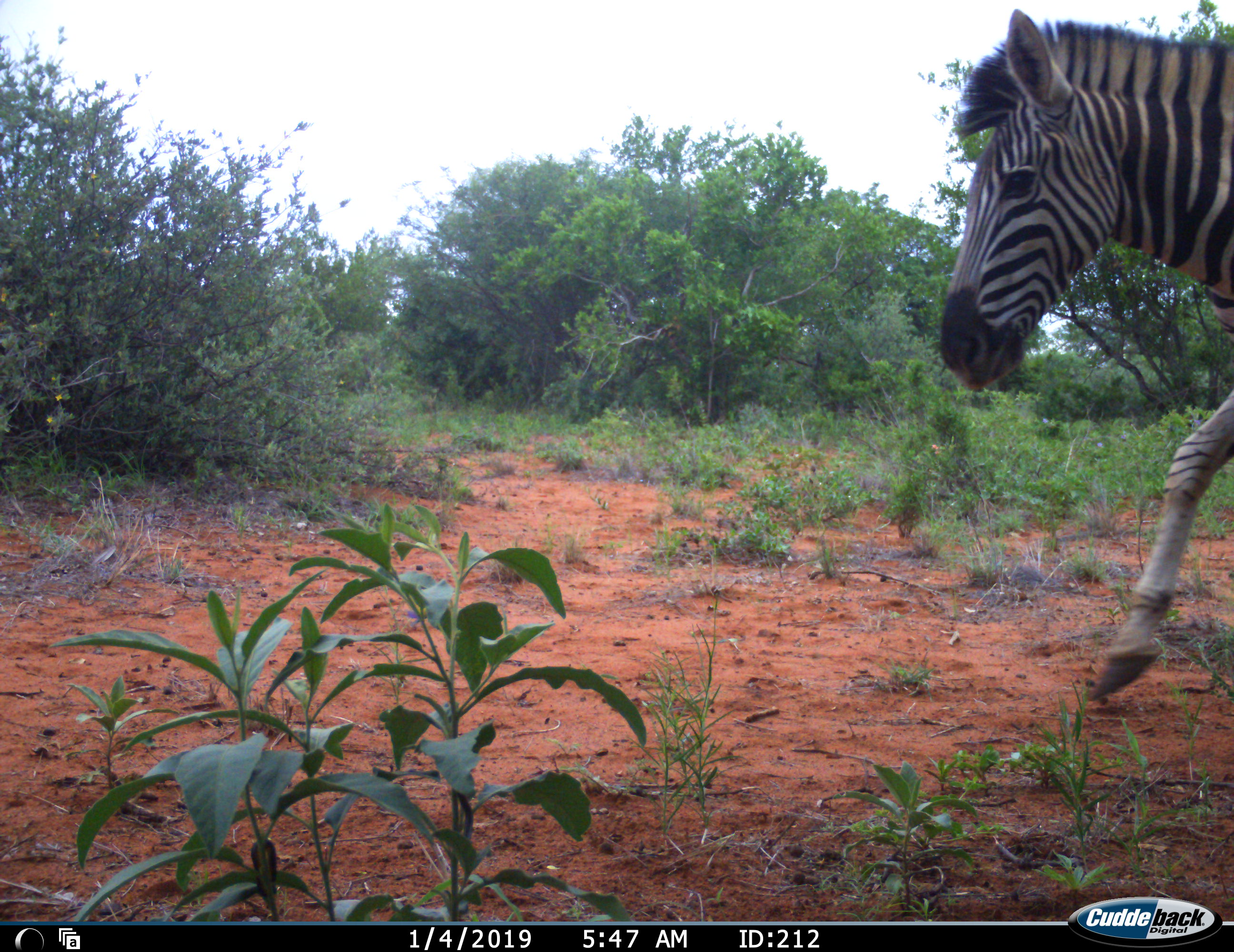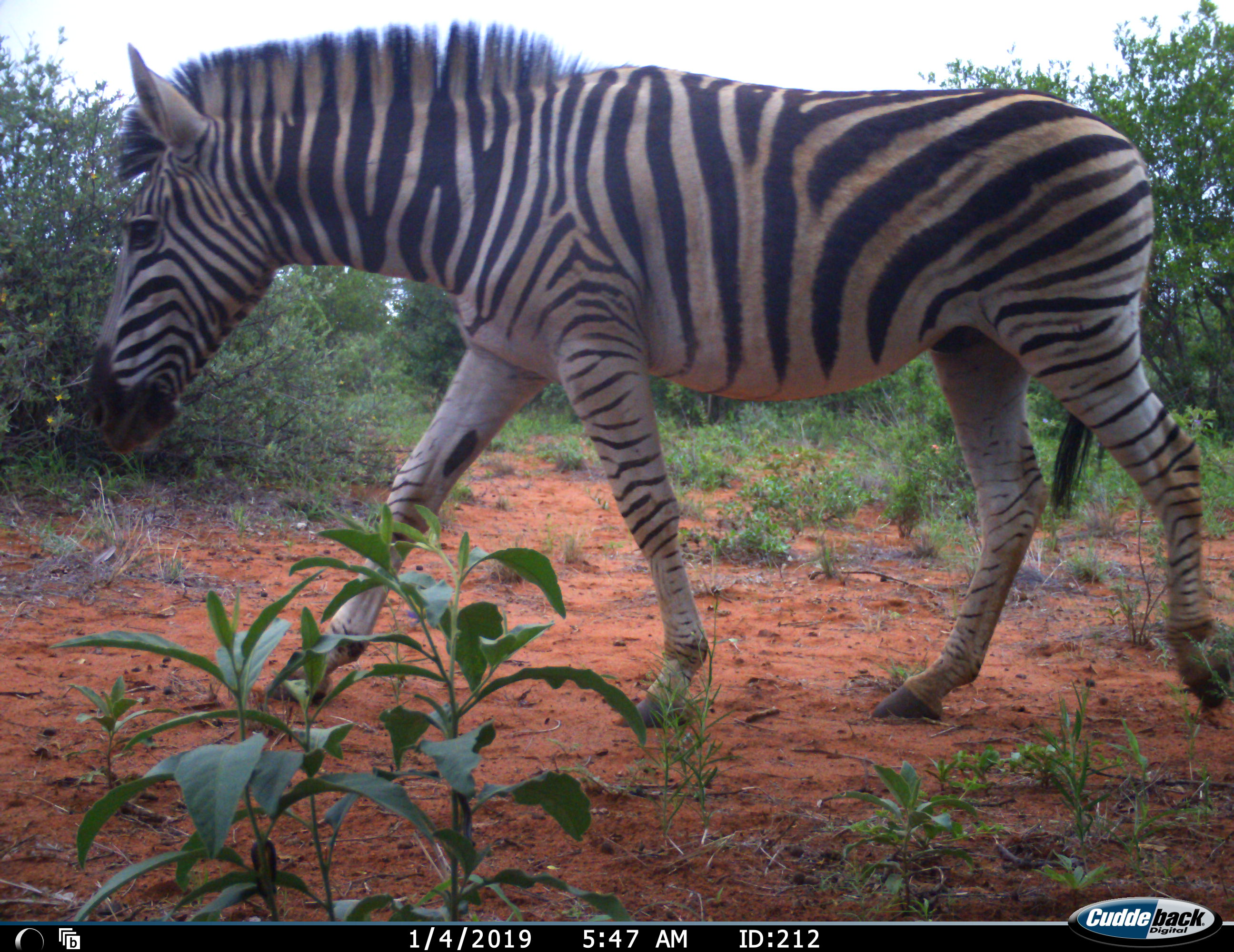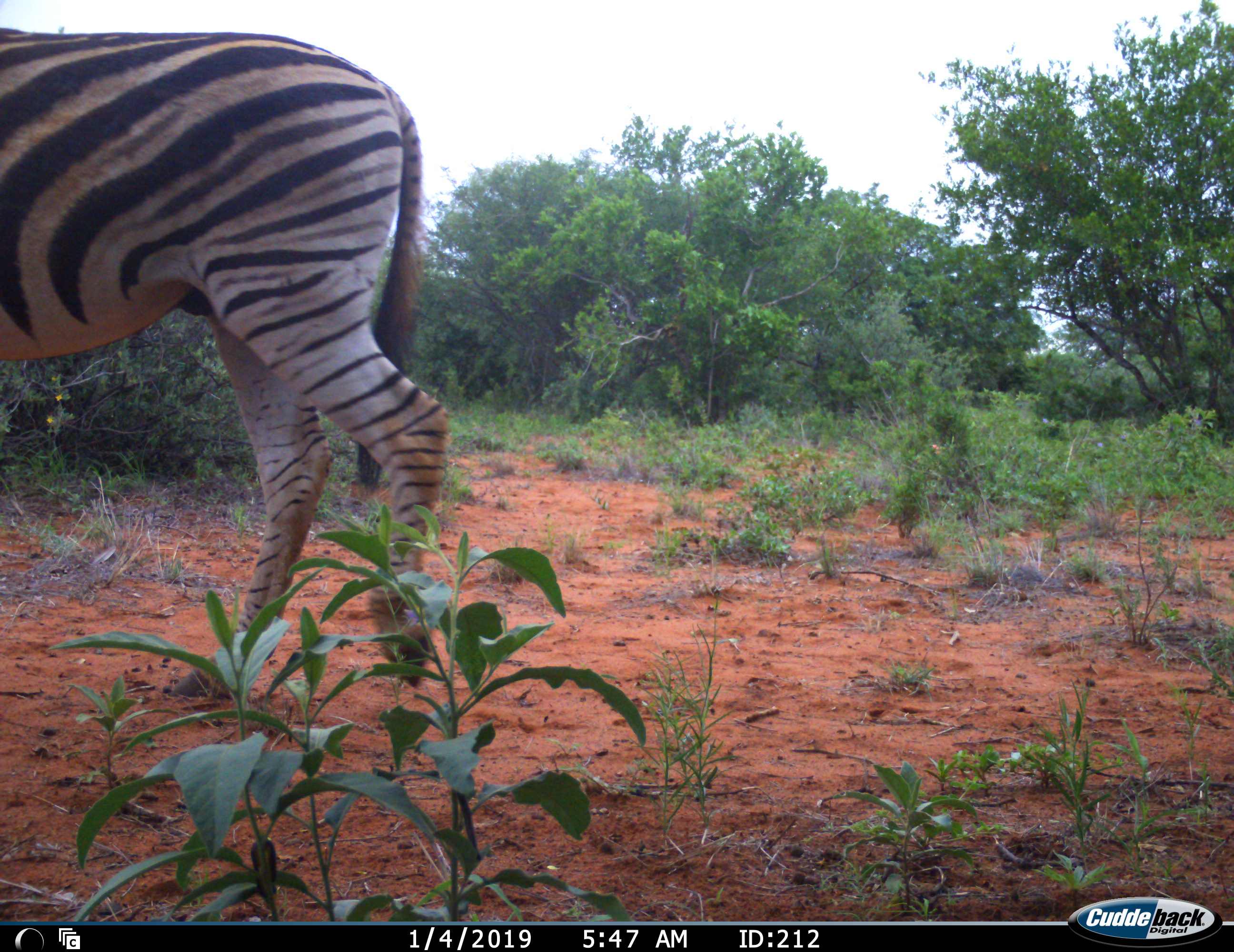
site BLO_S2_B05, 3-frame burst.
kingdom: Animalia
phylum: Chordata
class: Mammalia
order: Perissodactyla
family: Equidae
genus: Equus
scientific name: Equus quagga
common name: plains zebra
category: zebraplains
Zebraplains (plains zebra) (Equus quagga), count 1. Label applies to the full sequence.